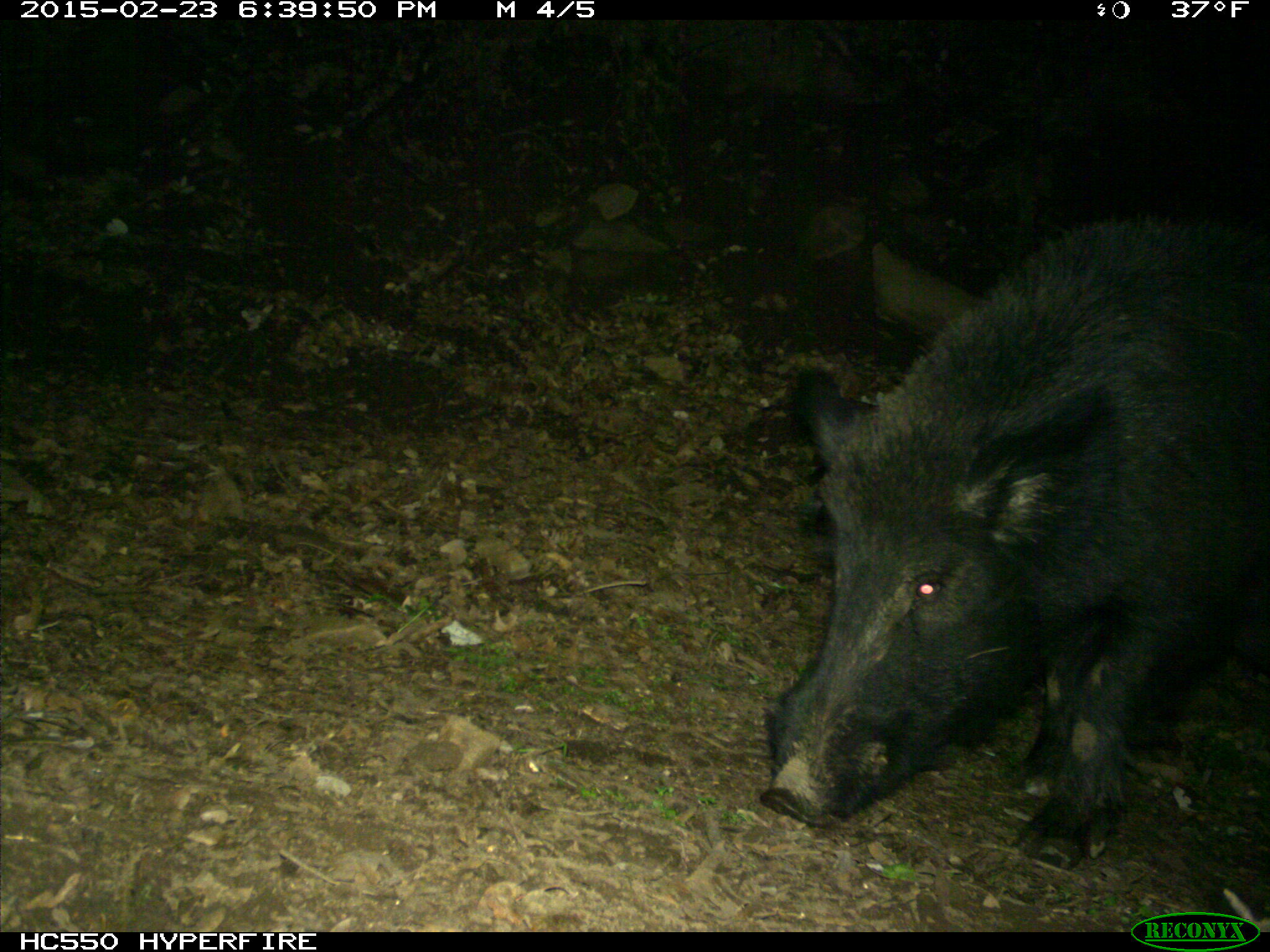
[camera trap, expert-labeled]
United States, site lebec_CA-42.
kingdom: Animalia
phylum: Chordata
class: Mammalia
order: Artiodactyla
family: Suidae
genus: Sus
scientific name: Sus scrofa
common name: wild boar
Sus scrofa (wild boar).